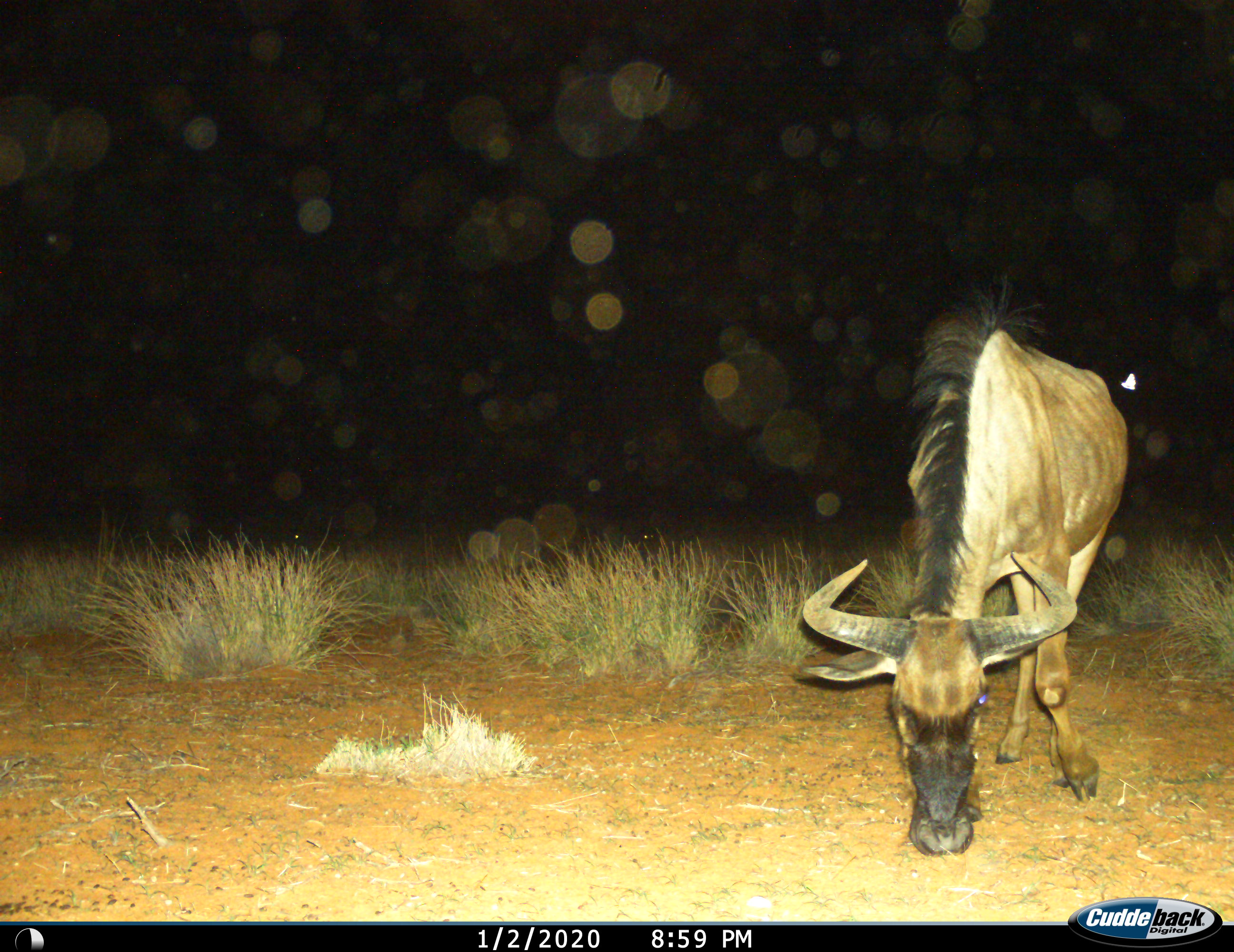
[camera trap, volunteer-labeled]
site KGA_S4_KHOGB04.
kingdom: Animalia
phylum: Chordata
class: Mammalia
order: Artiodactyla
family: Bovidae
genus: Connochaetes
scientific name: Connochaetes taurinus taurinus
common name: blue wildebeest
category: wildebeestblue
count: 1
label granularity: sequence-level